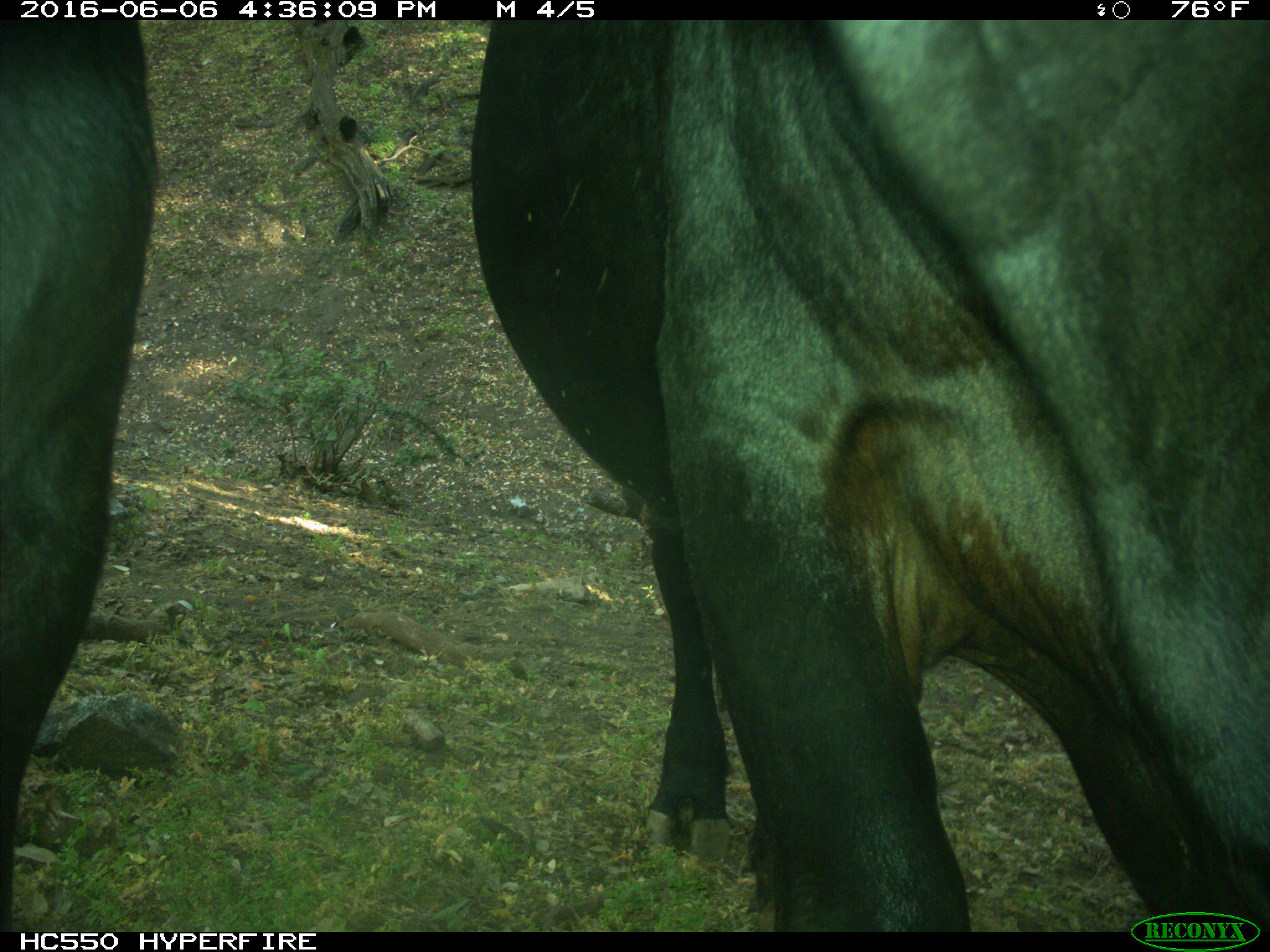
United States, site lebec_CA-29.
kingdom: Animalia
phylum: Chordata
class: Mammalia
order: Artiodactyla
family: Bovidae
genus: Bos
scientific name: Bos taurus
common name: domestic cow